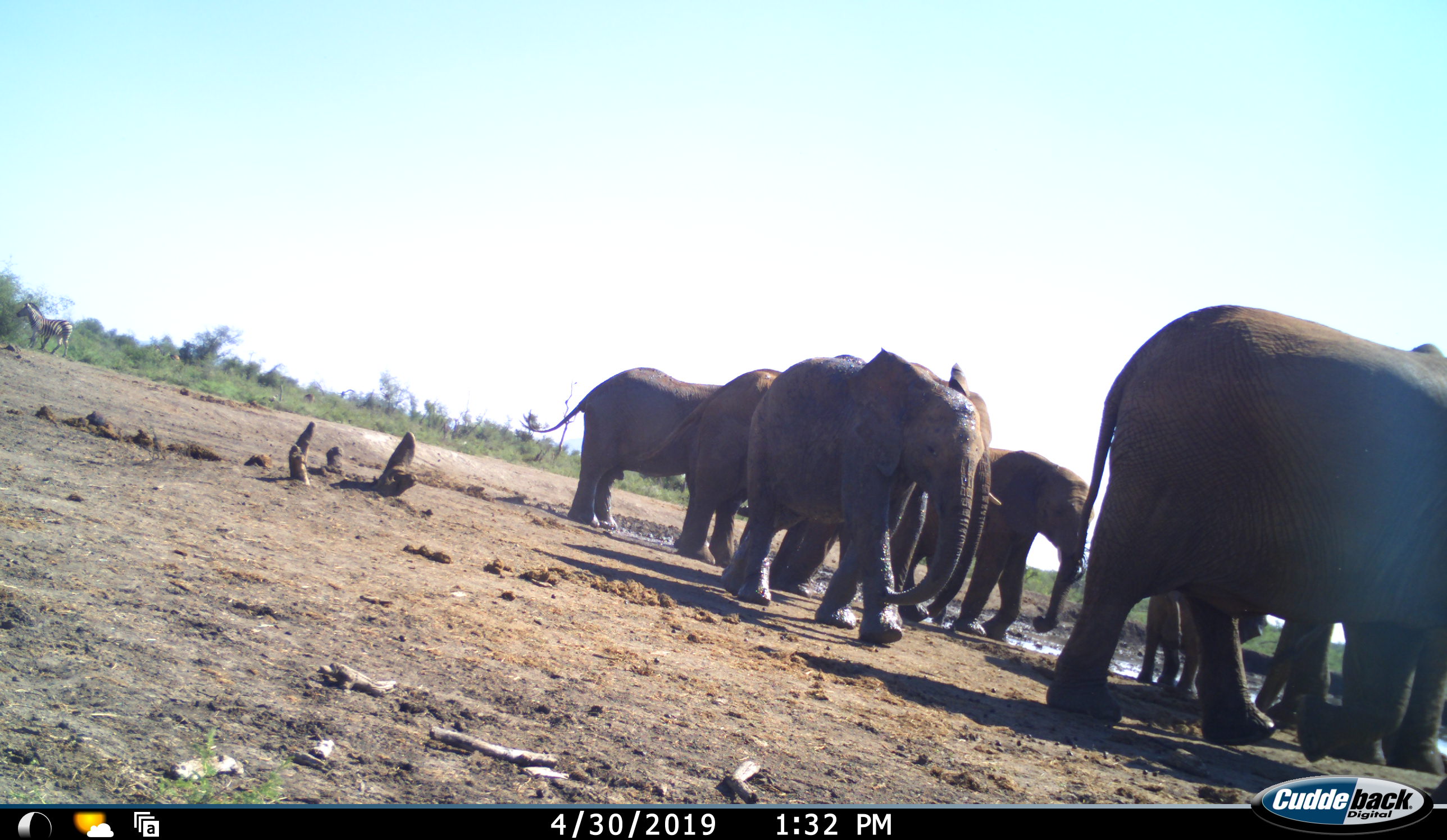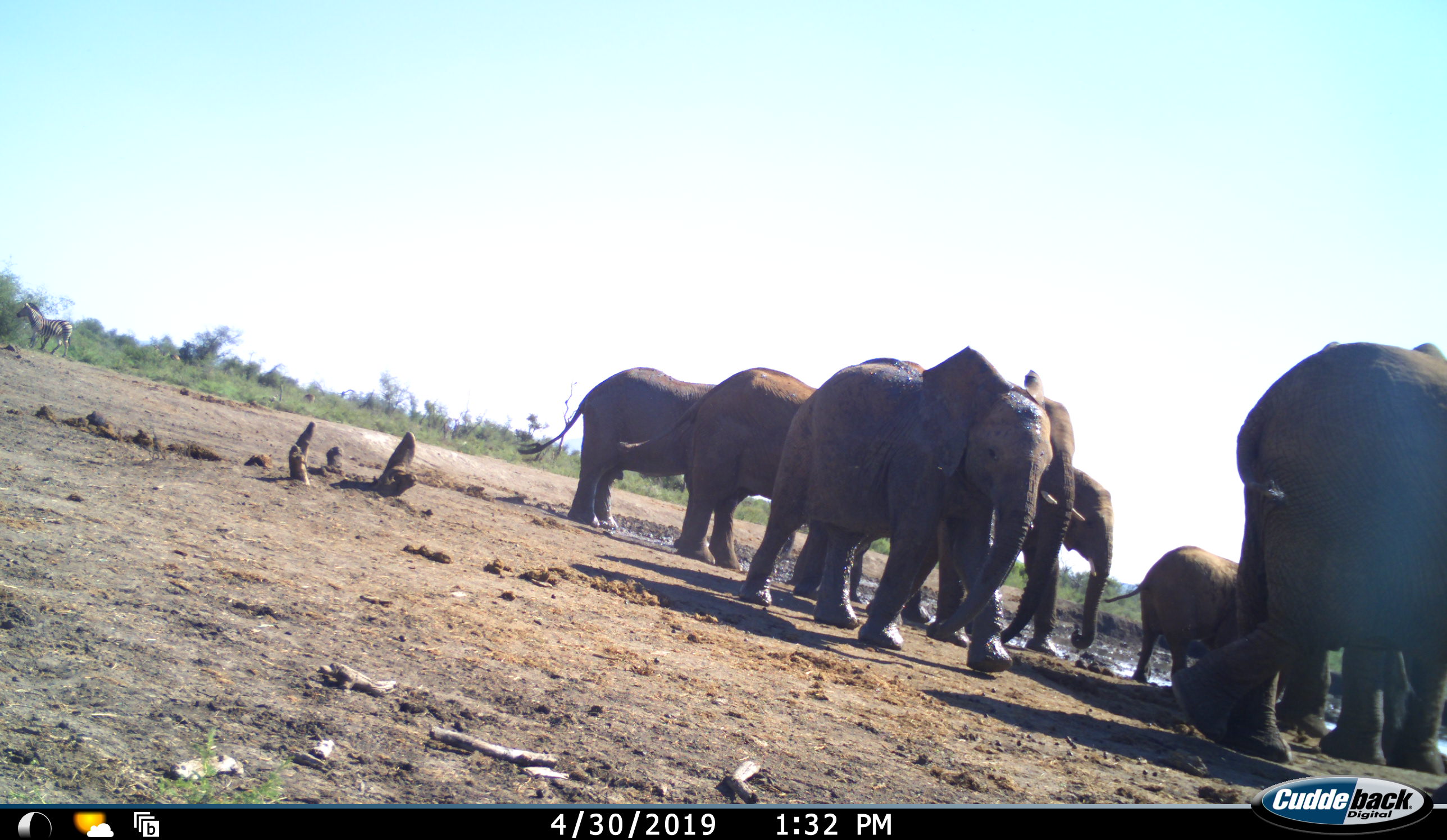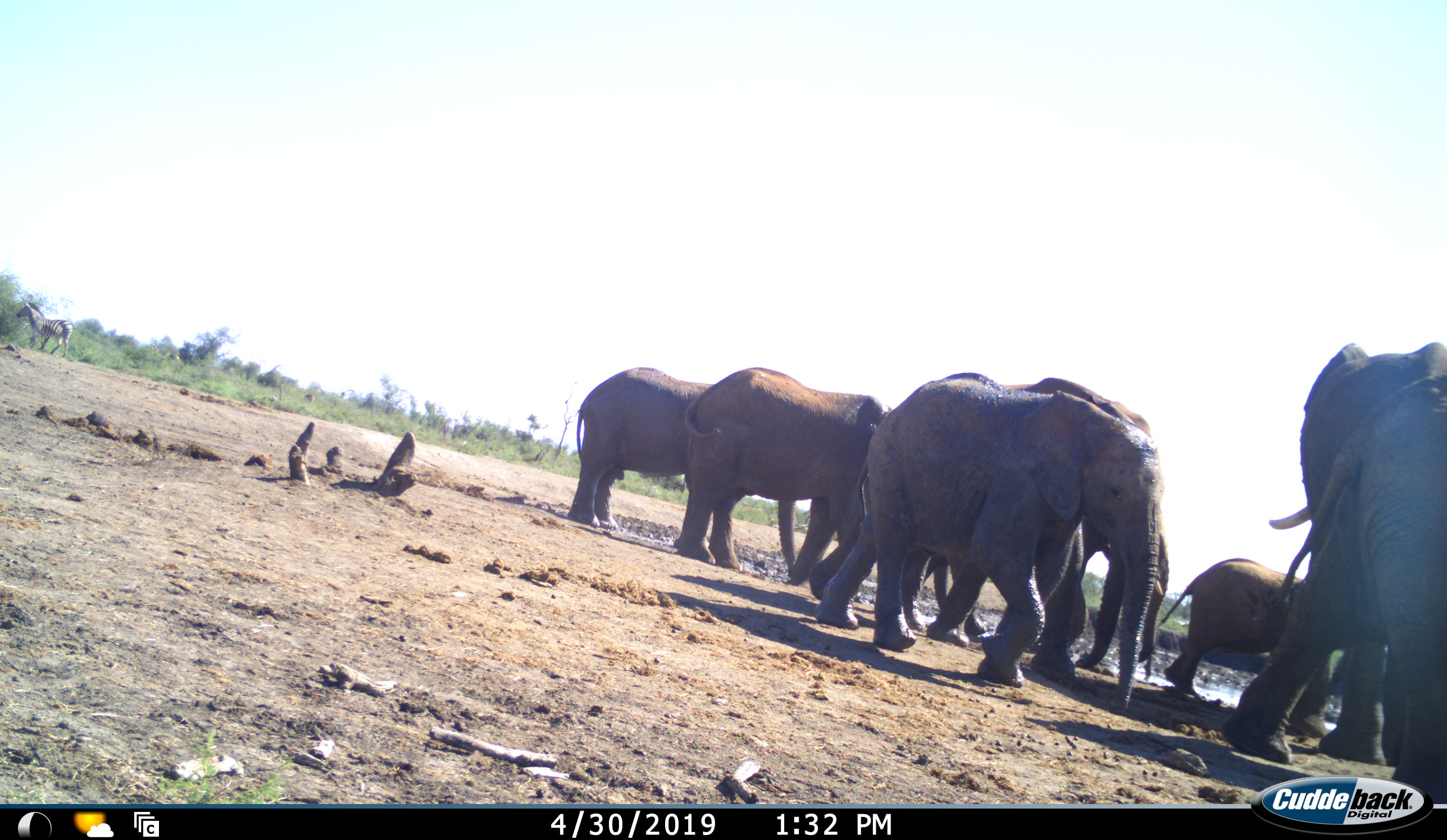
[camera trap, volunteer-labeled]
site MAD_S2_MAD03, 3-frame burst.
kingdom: Animalia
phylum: Chordata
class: Mammalia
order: Proboscidea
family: Elephantidae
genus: Loxodonta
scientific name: Loxodonta africana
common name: african bush elephant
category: elephant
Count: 8.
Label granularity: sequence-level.